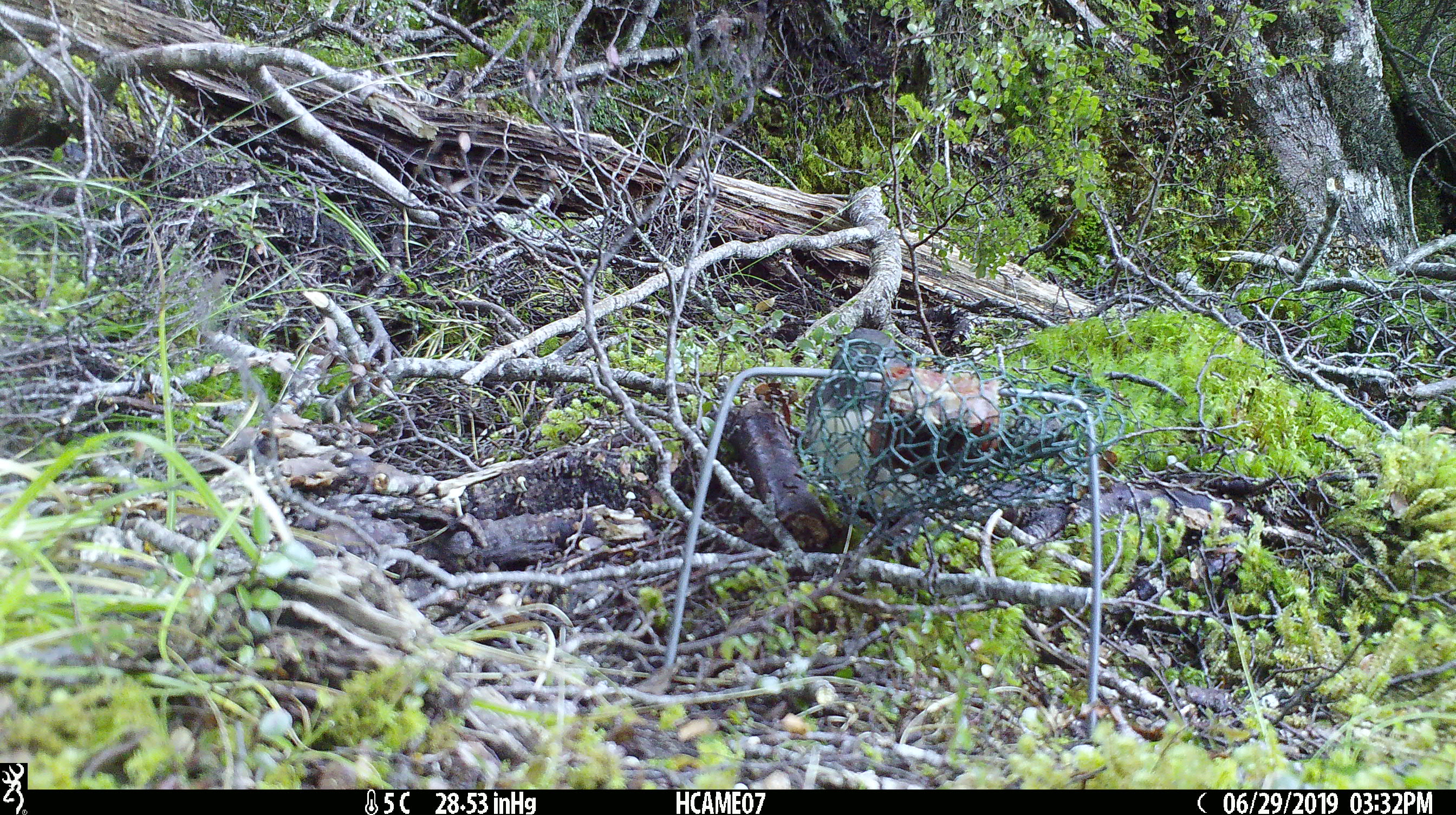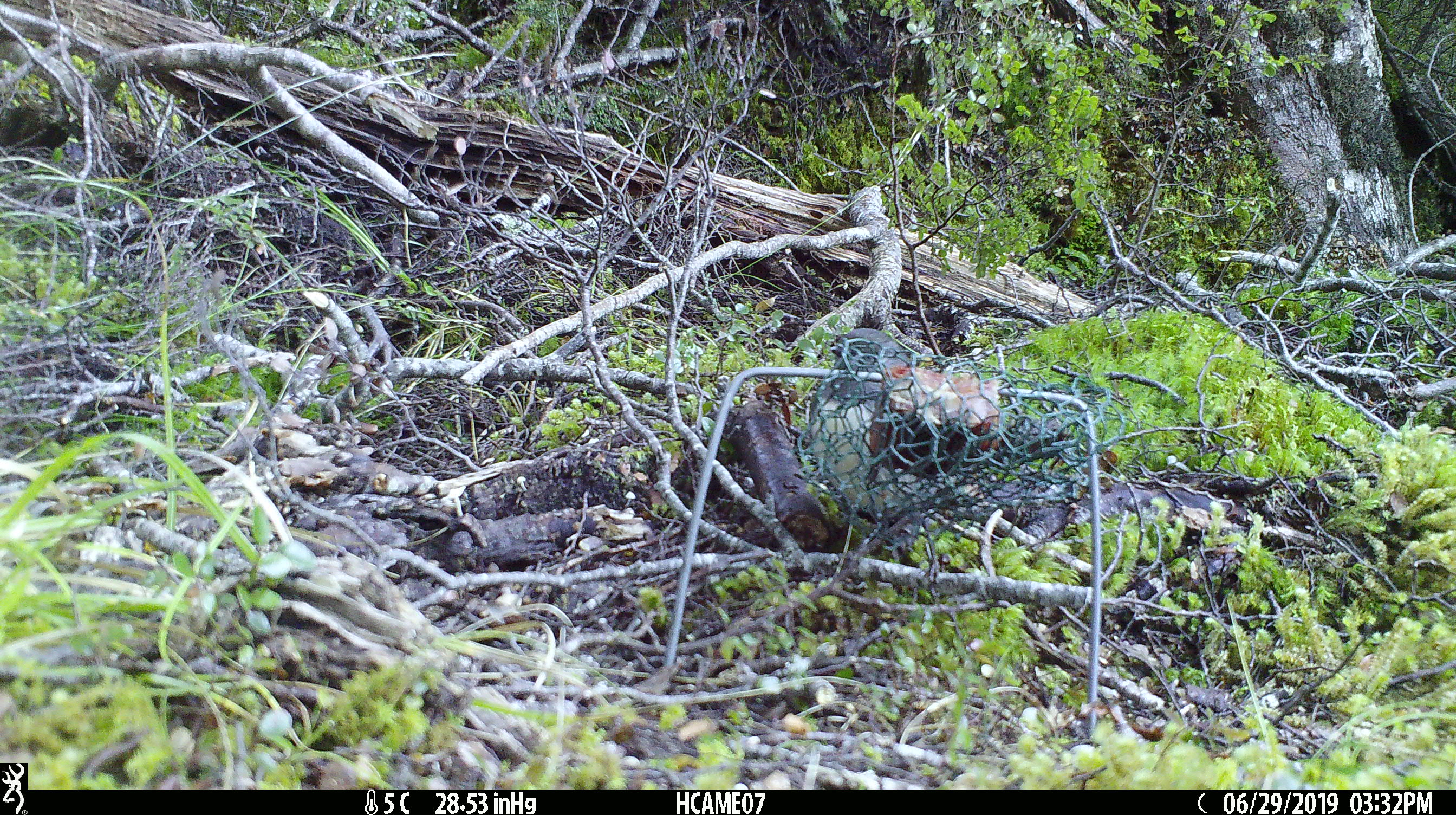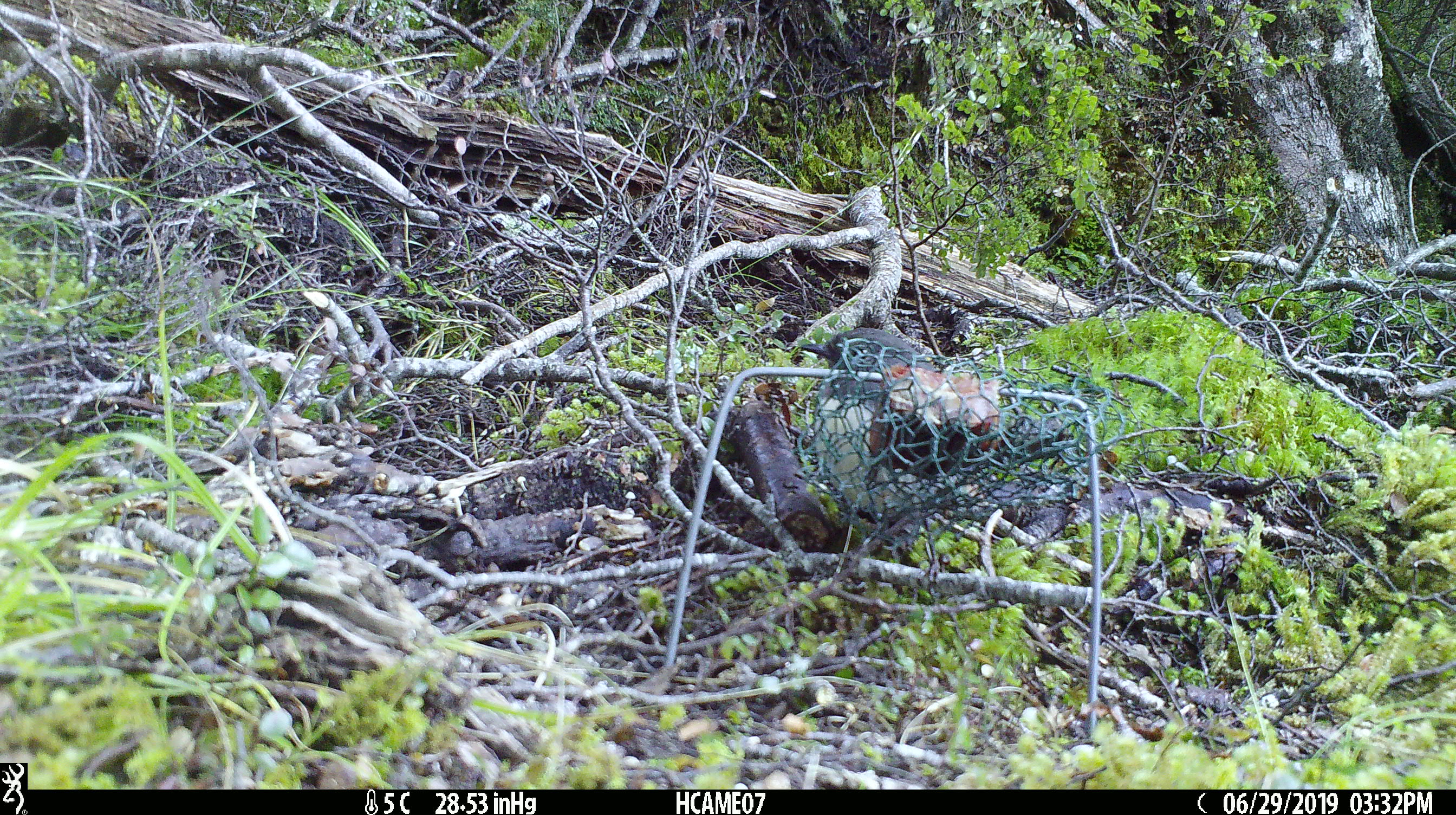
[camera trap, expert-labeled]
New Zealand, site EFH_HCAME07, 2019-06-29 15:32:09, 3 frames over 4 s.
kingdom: Animalia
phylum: Chordata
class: Aves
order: Passeriformes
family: Petroicidae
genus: Petroica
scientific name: Petroica australis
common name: new zealand robin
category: robin